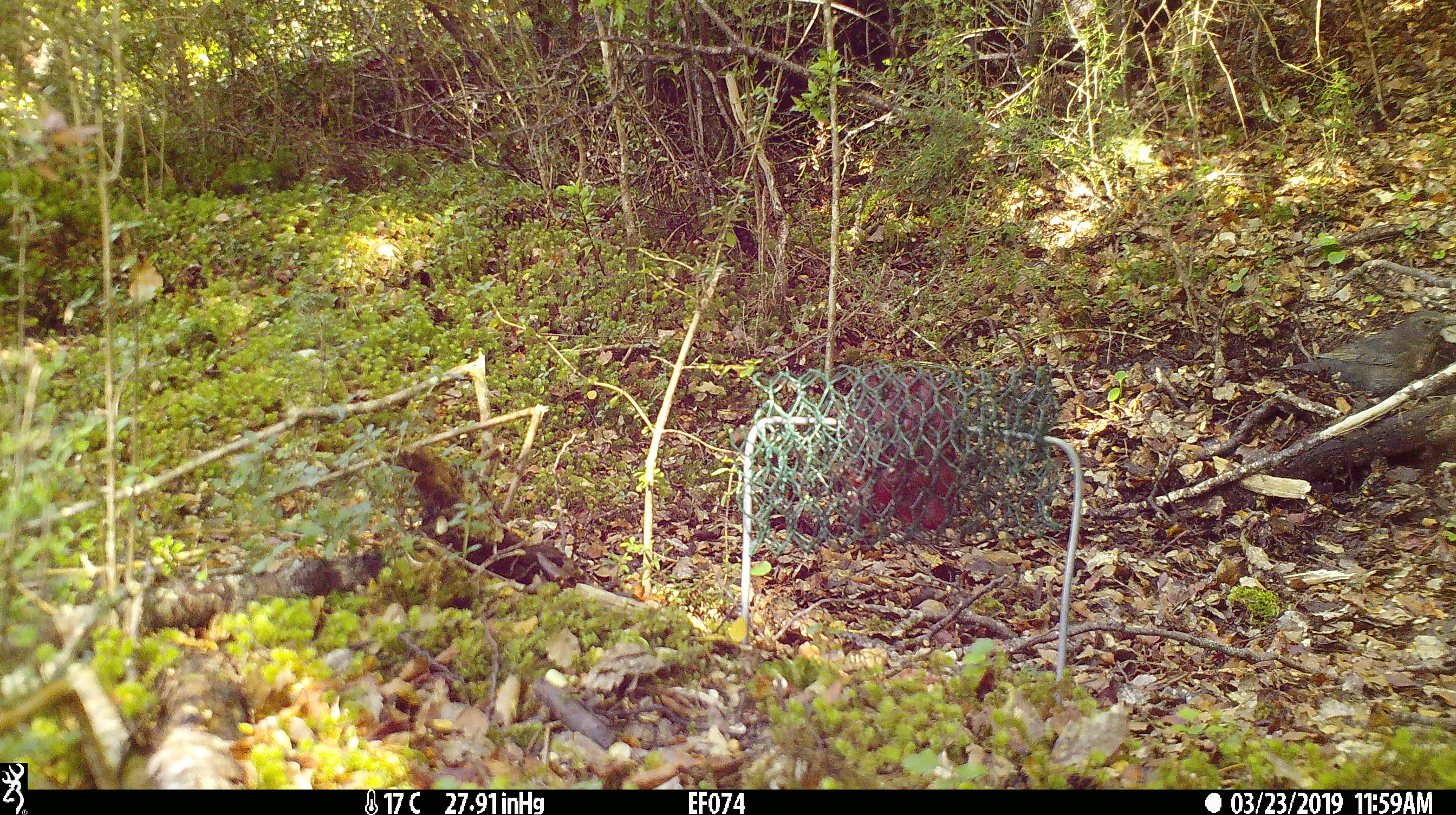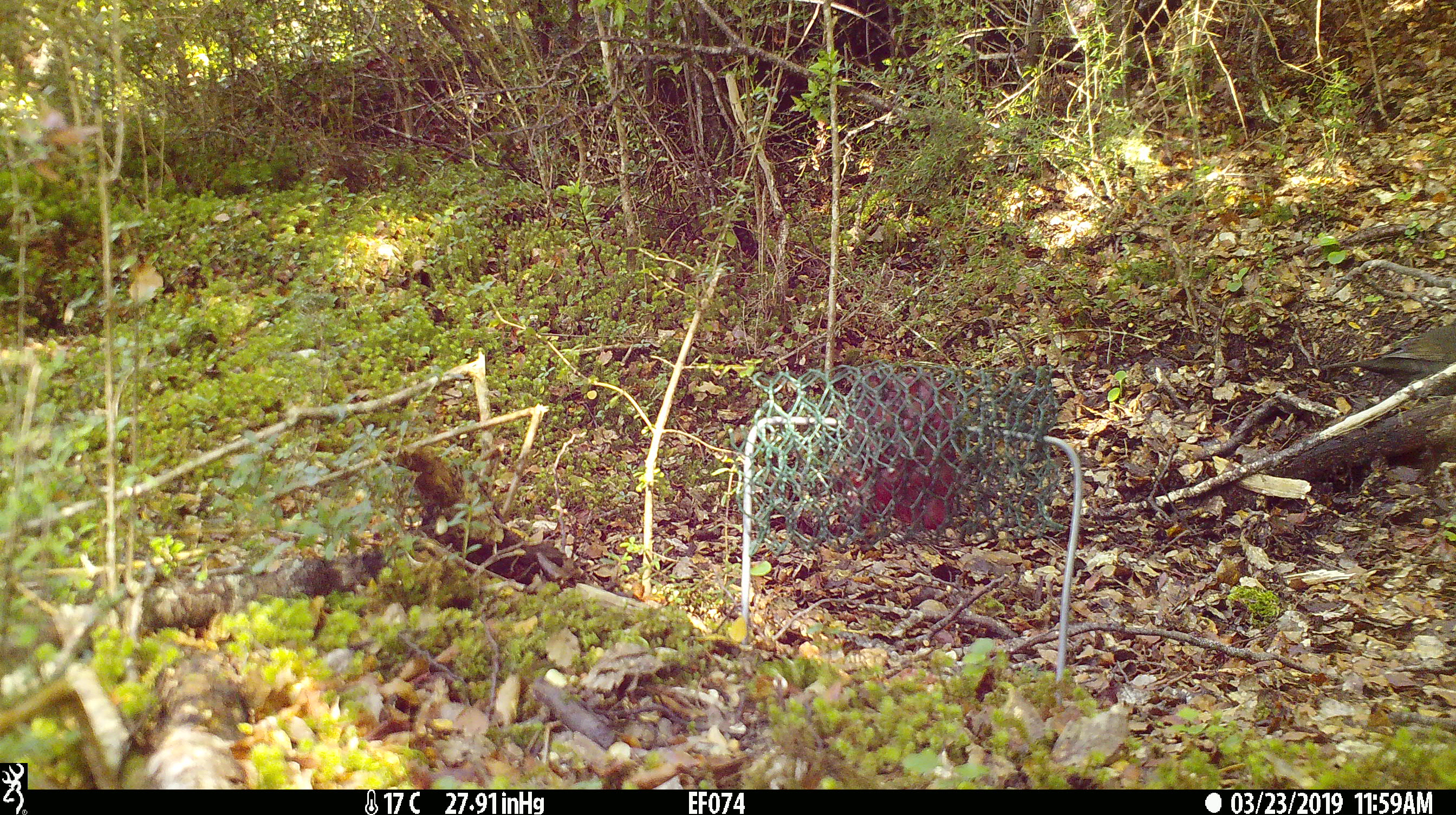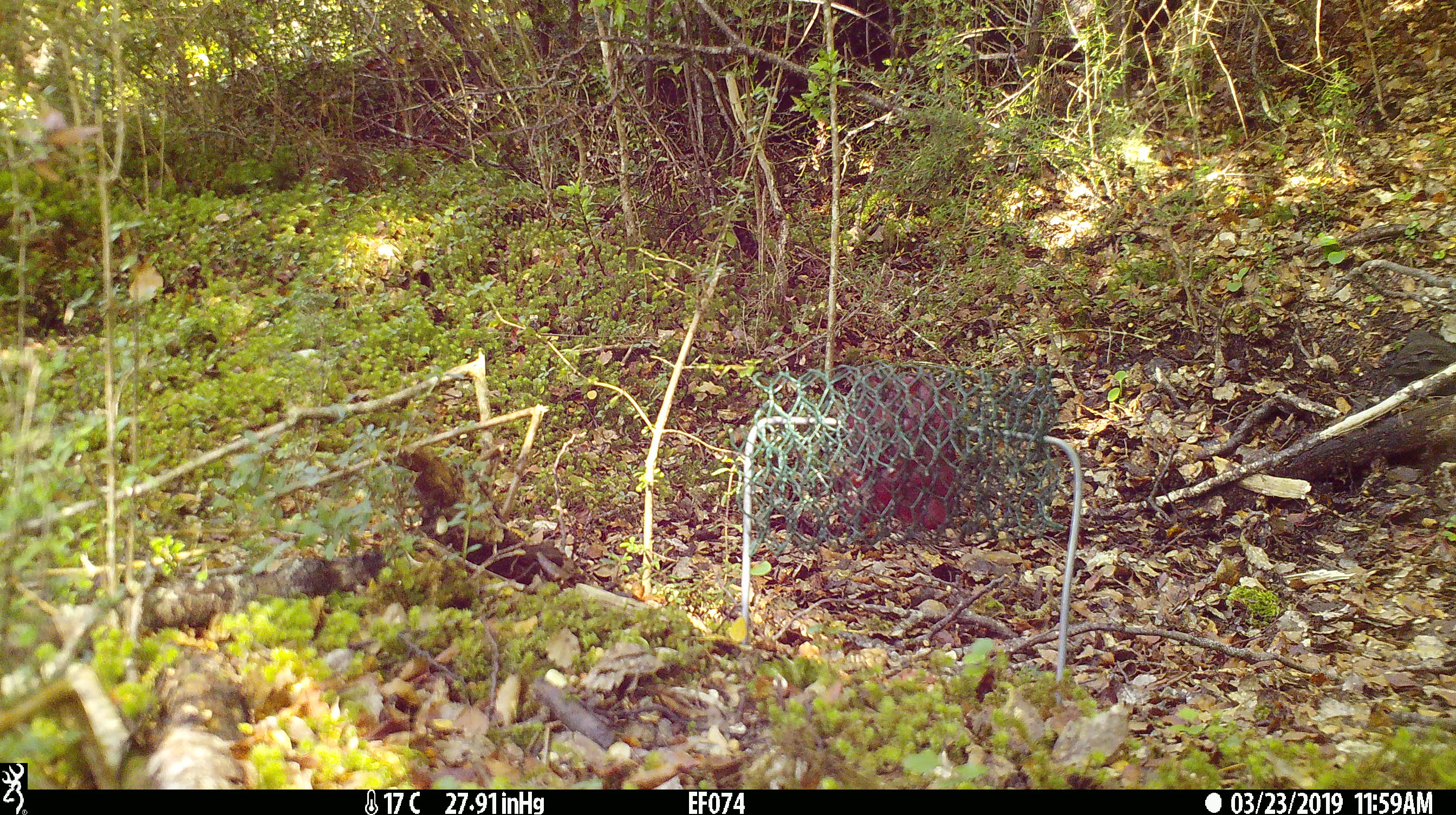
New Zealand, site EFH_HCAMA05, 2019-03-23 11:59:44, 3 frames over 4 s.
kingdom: Animalia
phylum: Chordata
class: Aves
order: Passeriformes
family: Turdidae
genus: Turdus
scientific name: Turdus merula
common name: eurasian blackbird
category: blackbird